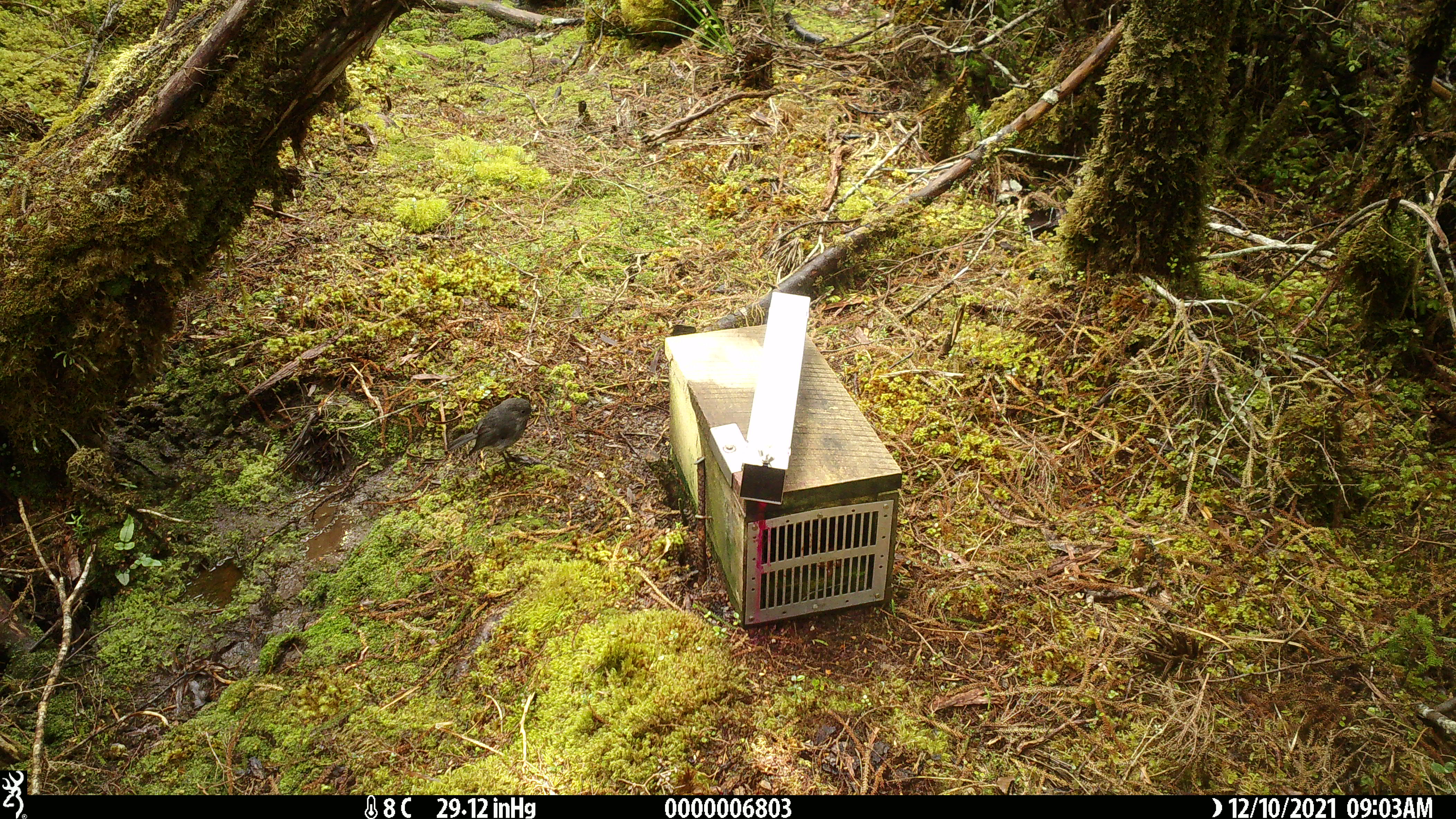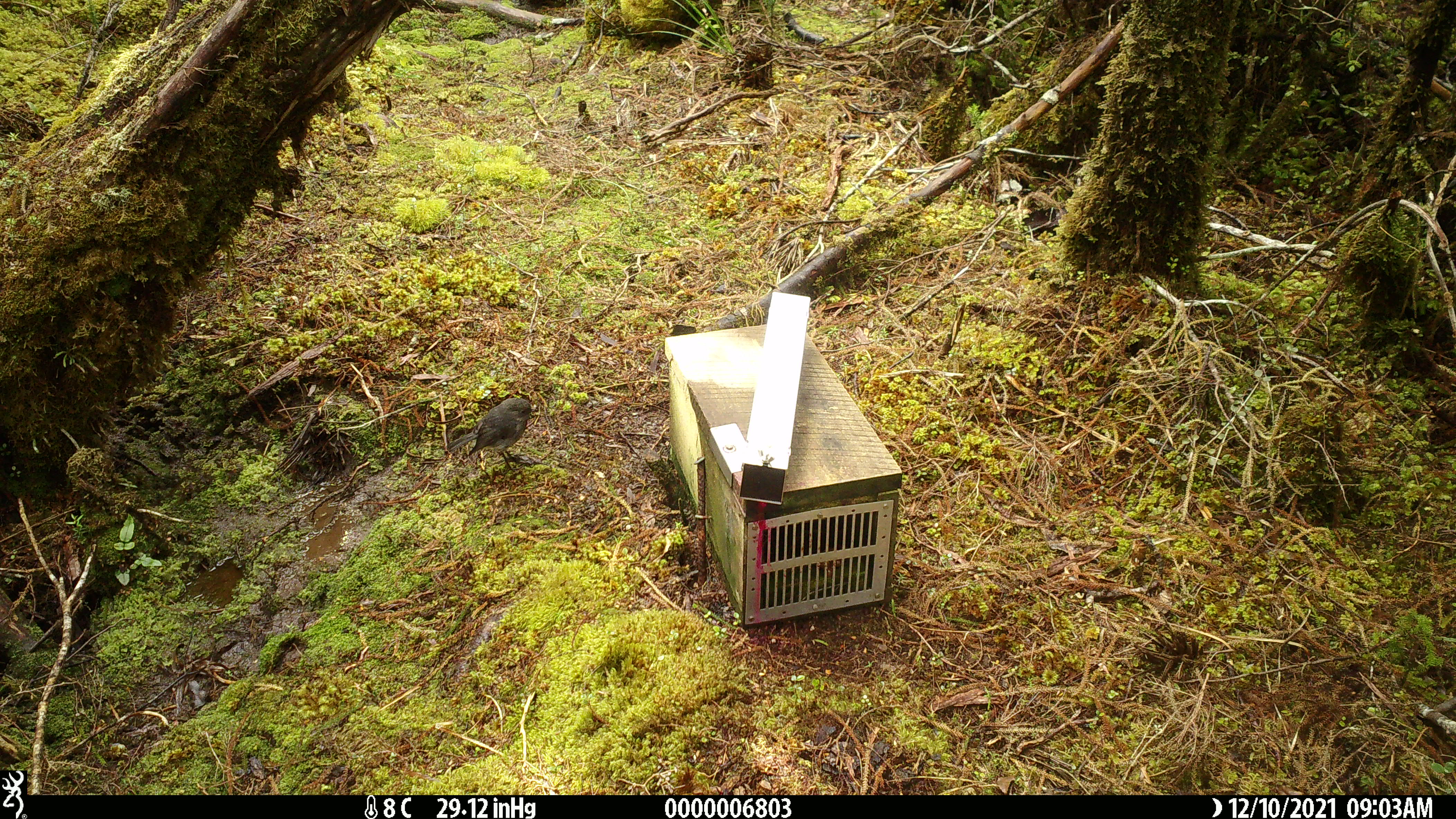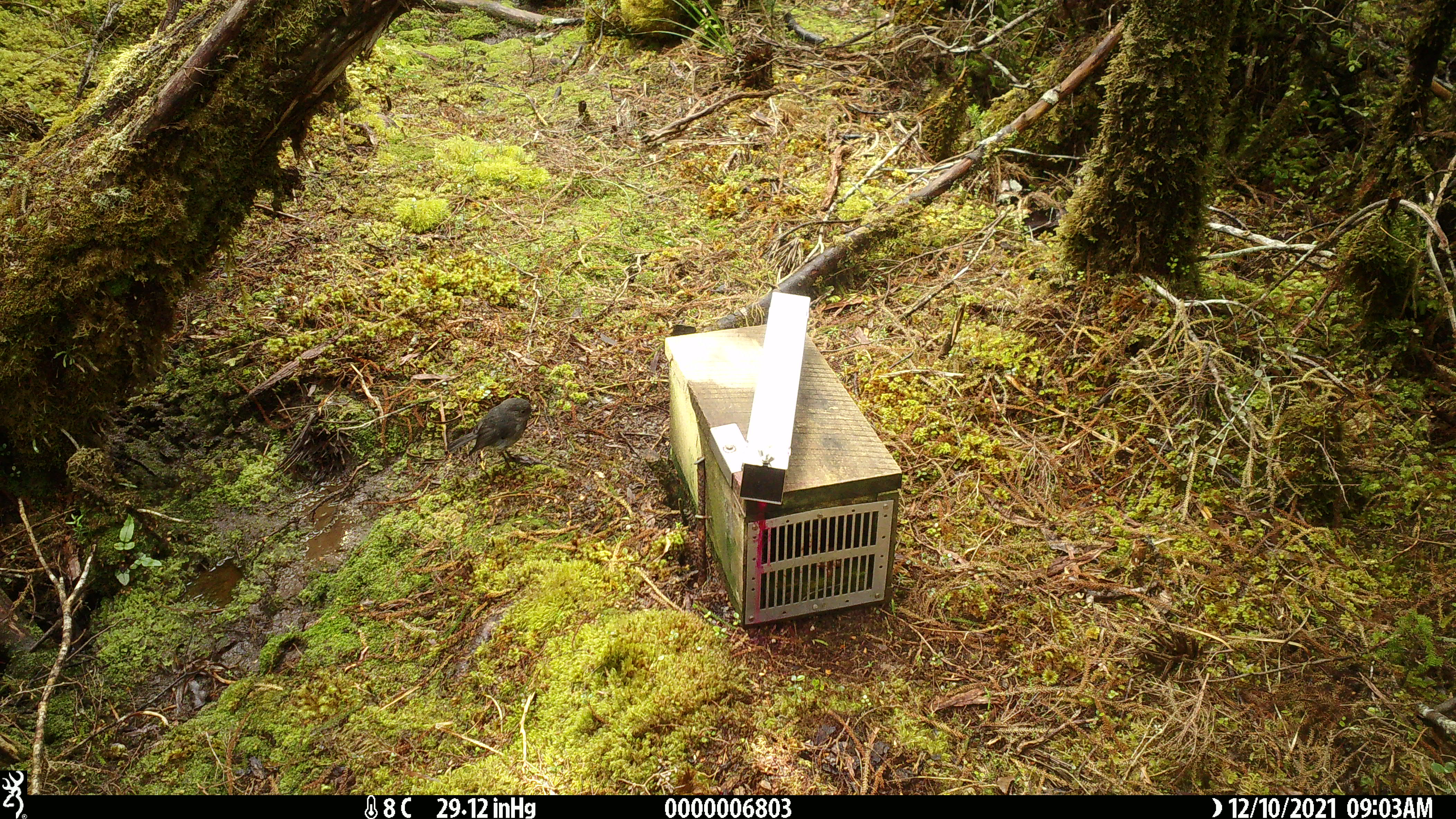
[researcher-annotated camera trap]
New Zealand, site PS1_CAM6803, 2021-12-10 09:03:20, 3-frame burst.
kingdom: Animalia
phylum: Chordata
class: Aves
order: Passeriformes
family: Petroicidae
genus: Petroica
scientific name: Petroica australis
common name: new zealand robin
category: robin